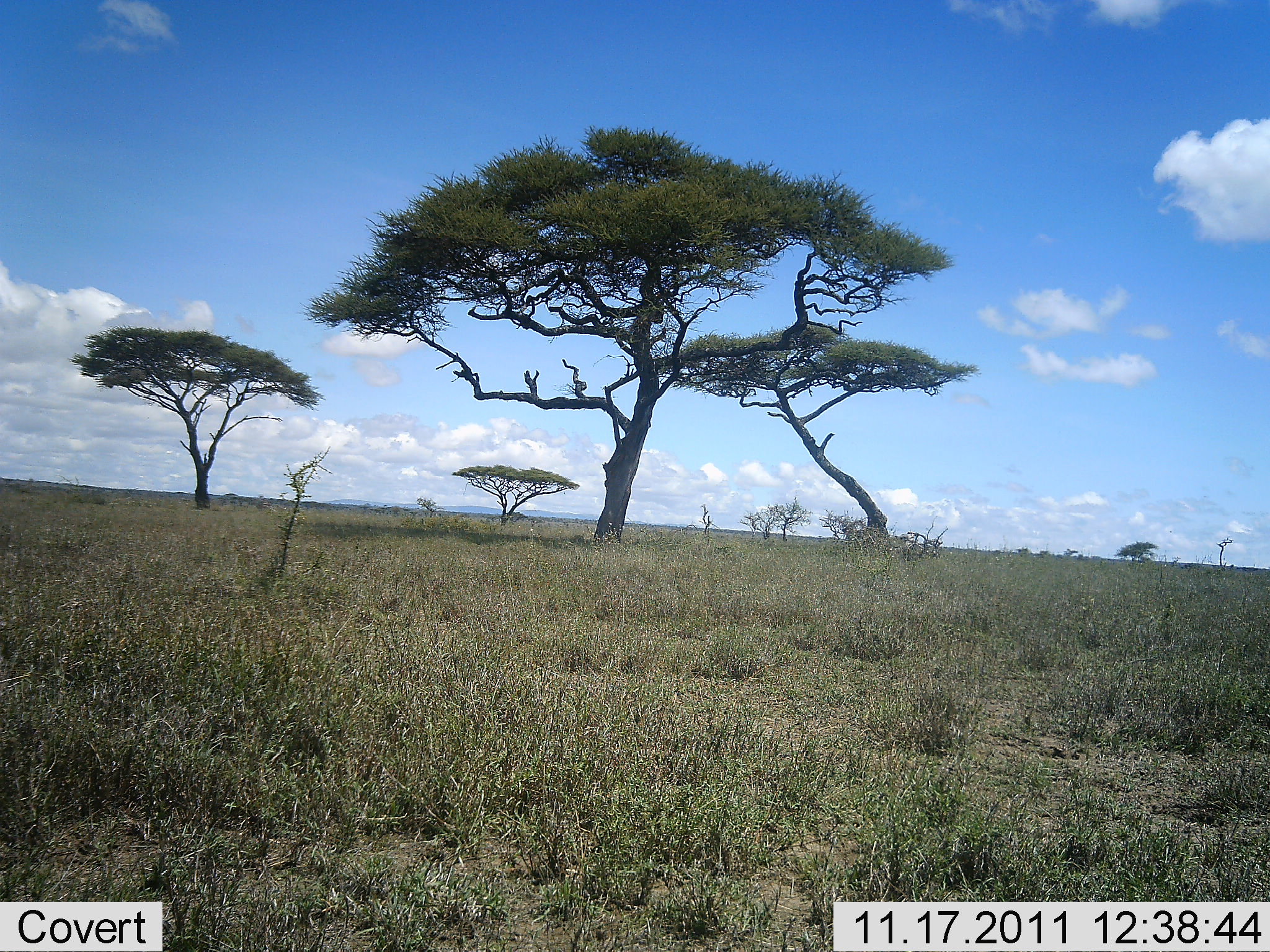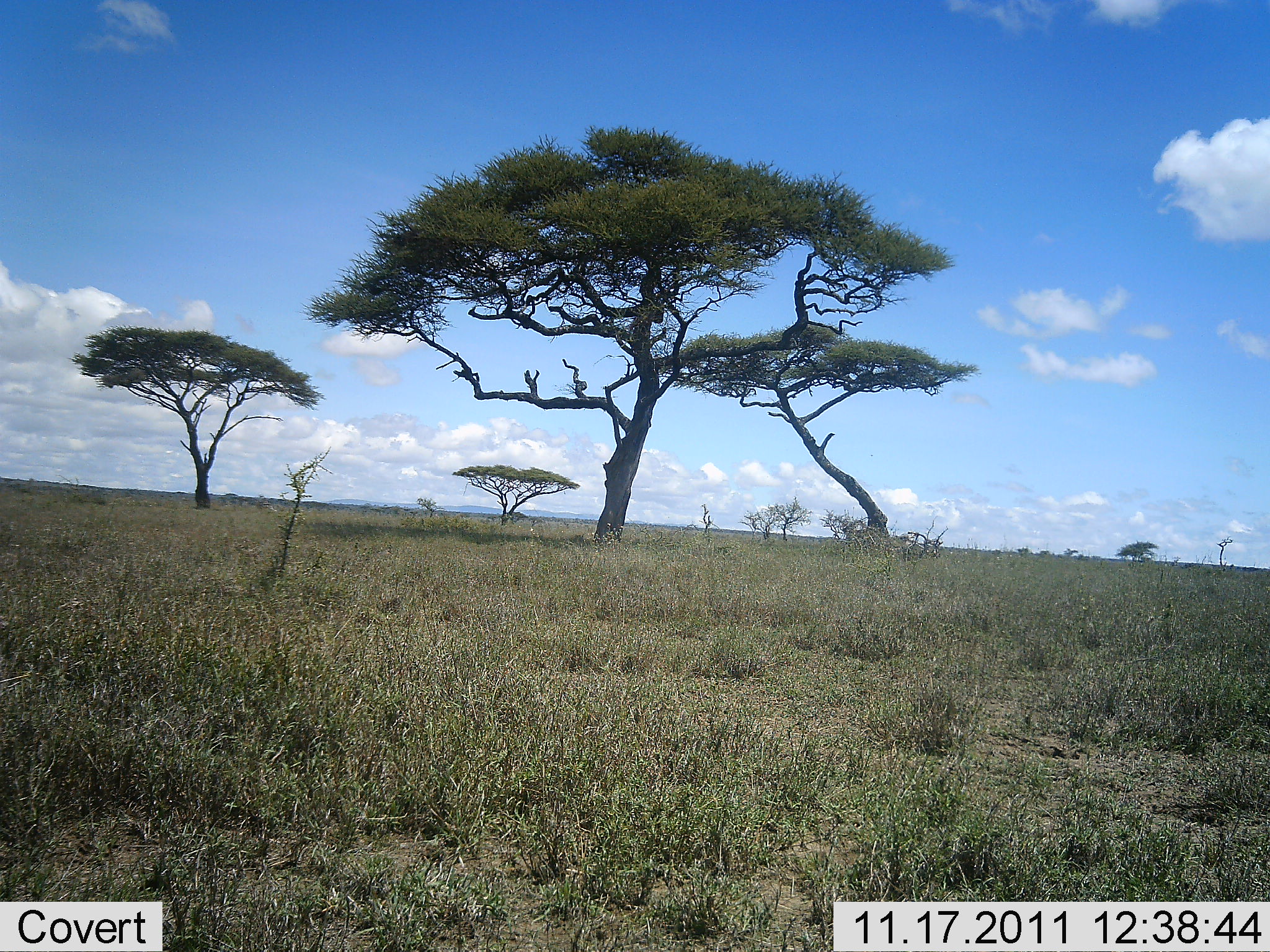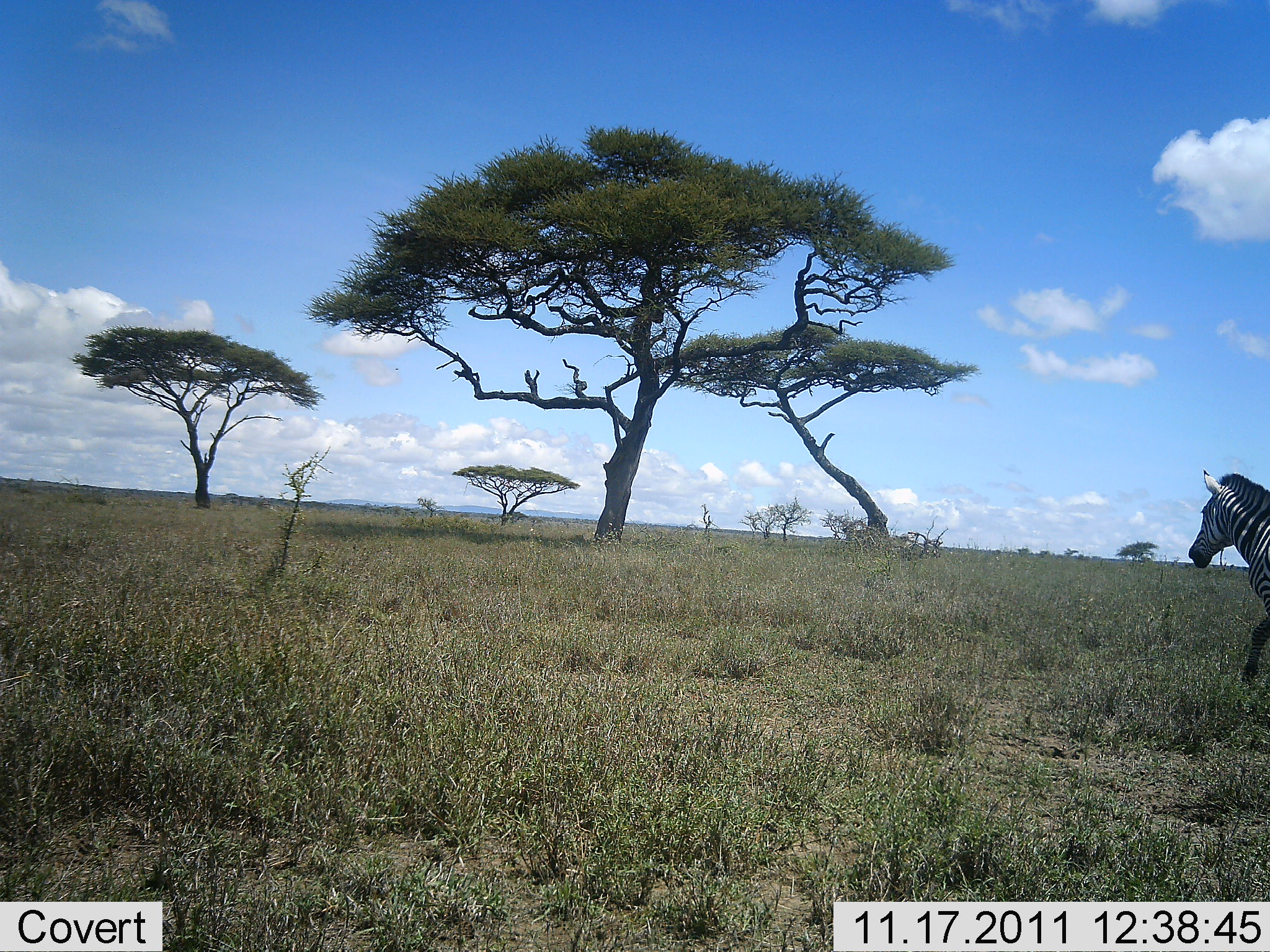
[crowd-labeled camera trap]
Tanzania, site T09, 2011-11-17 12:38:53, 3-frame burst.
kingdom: Animalia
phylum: Chordata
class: Mammalia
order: Perissodactyla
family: Equidae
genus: Equus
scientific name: Equus quagga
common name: plains zebra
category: zebra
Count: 1.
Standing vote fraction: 9%.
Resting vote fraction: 0%.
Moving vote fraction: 100%.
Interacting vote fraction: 0%.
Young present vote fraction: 0%.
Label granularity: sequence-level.